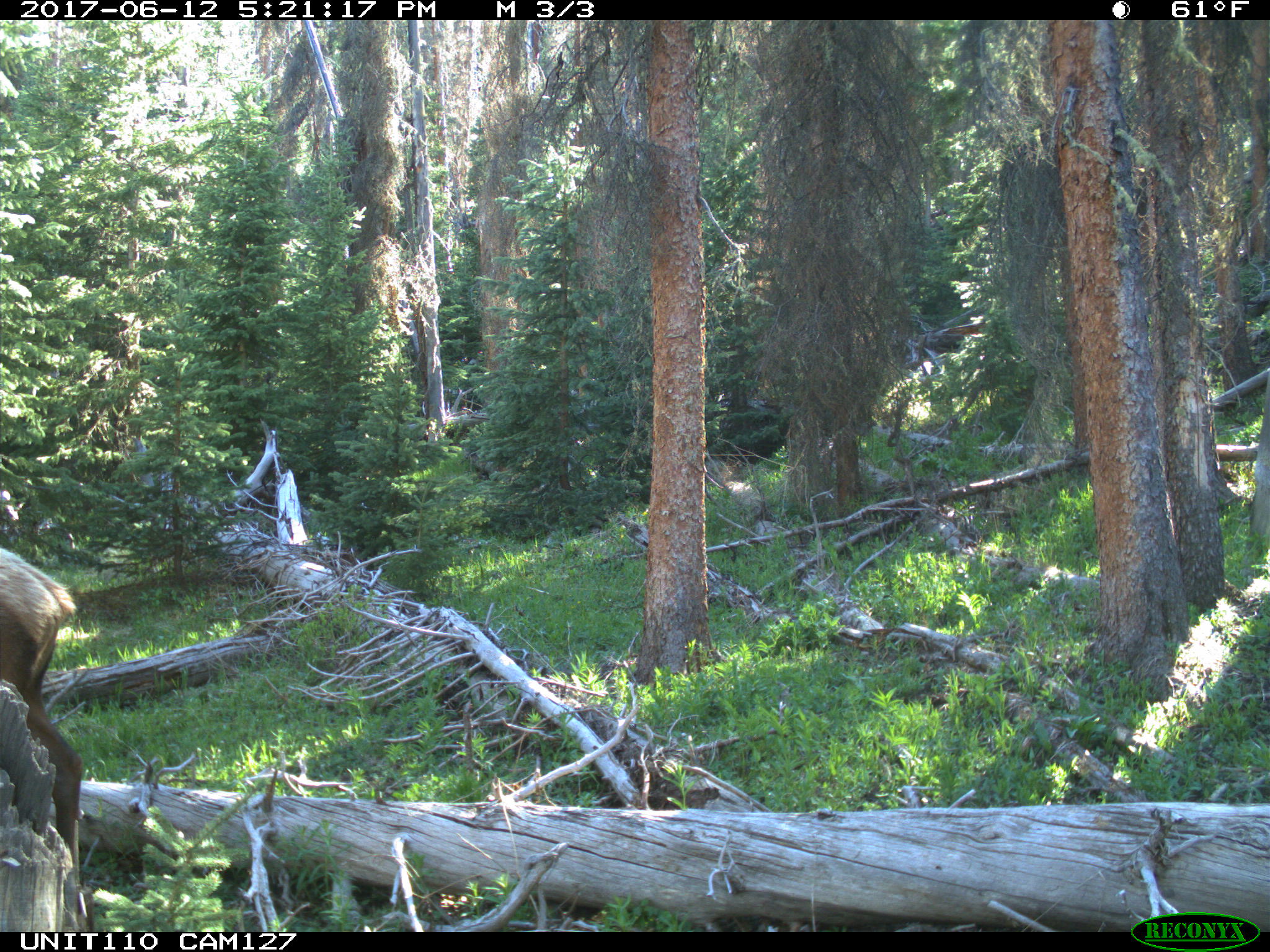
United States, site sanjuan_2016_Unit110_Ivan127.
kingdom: Animalia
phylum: Chordata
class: Mammalia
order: Artiodactyla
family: Cervidae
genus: Cervus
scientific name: Cervus elaphus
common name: red deer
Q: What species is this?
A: Cervus elaphus (red deer).